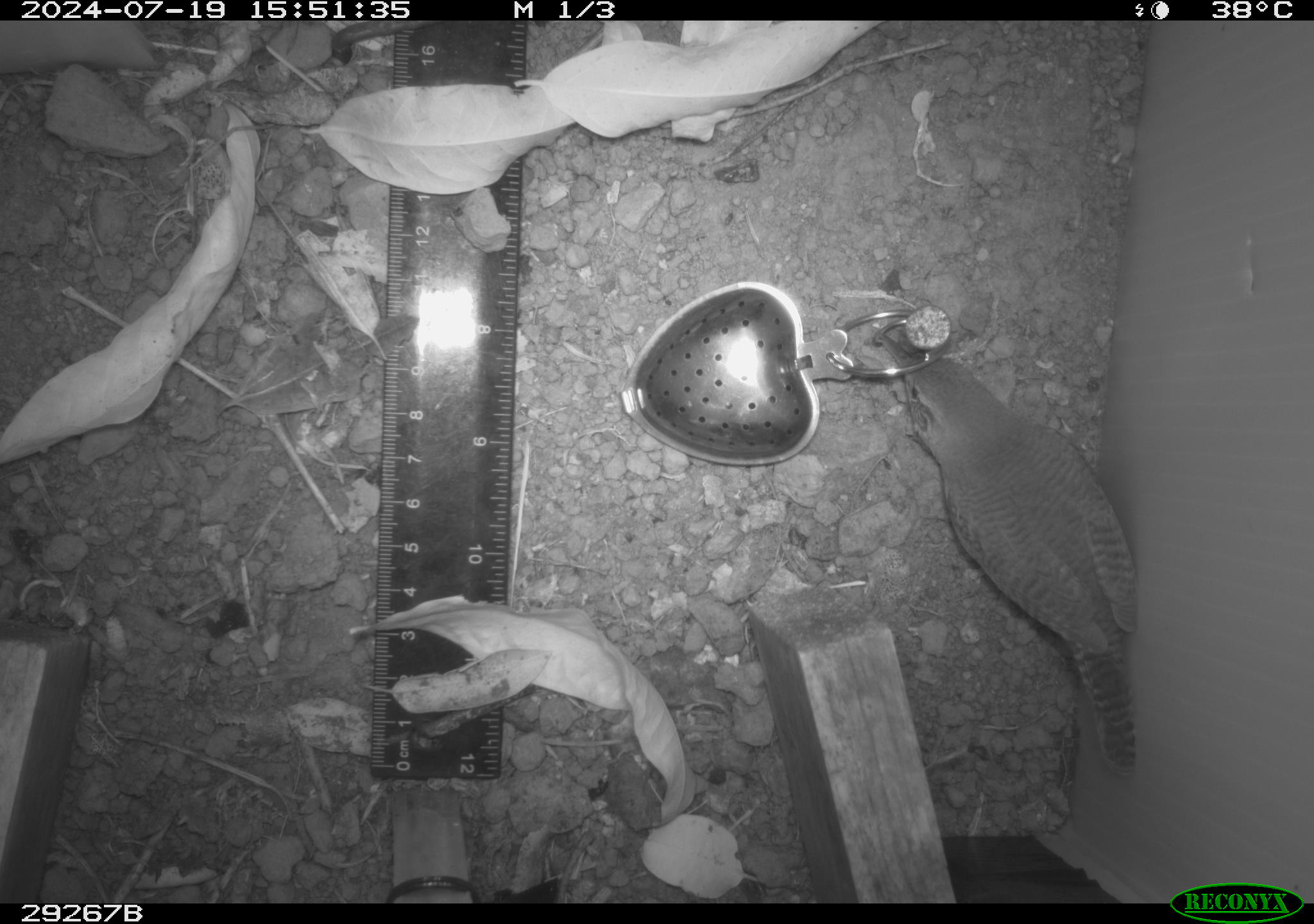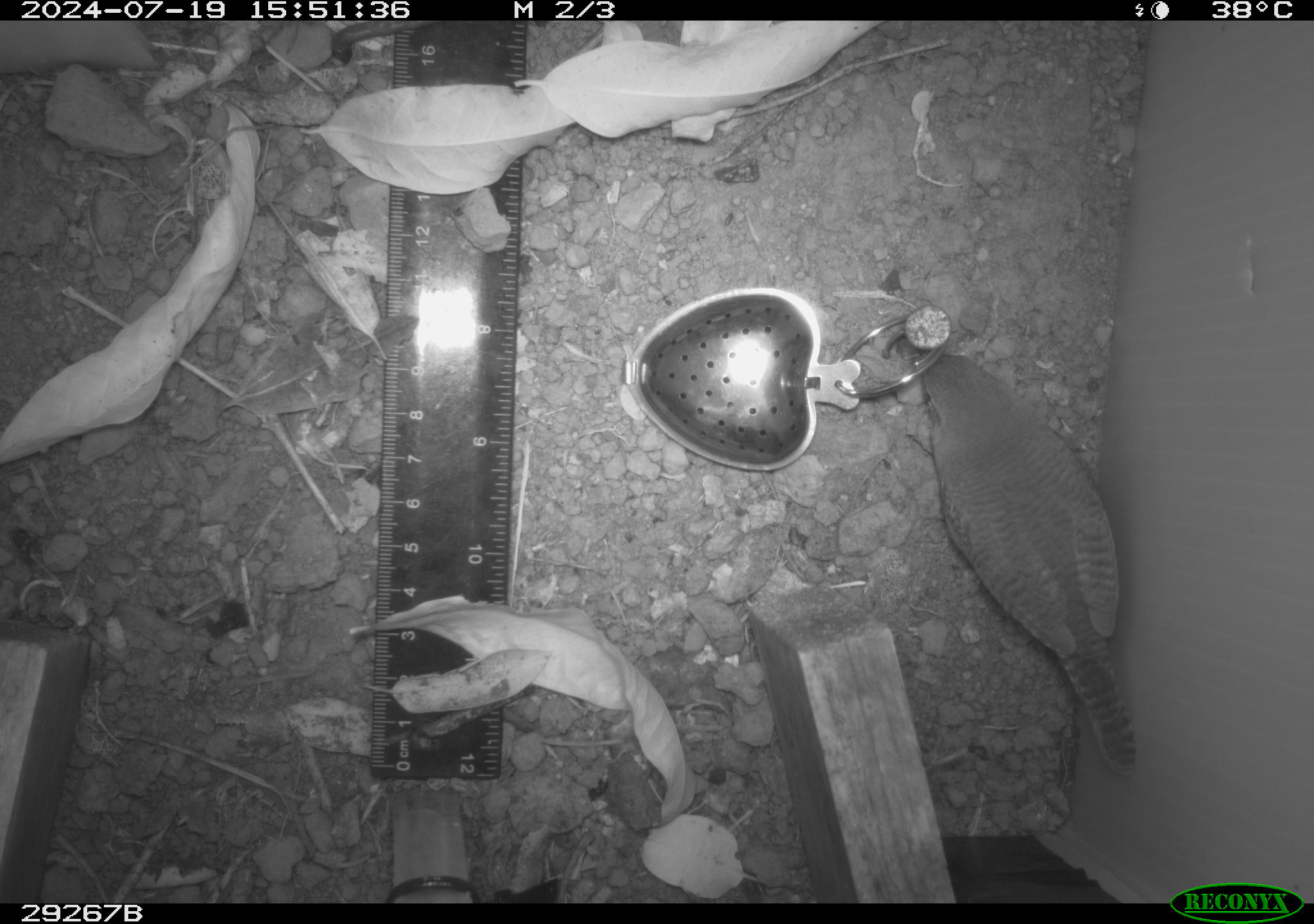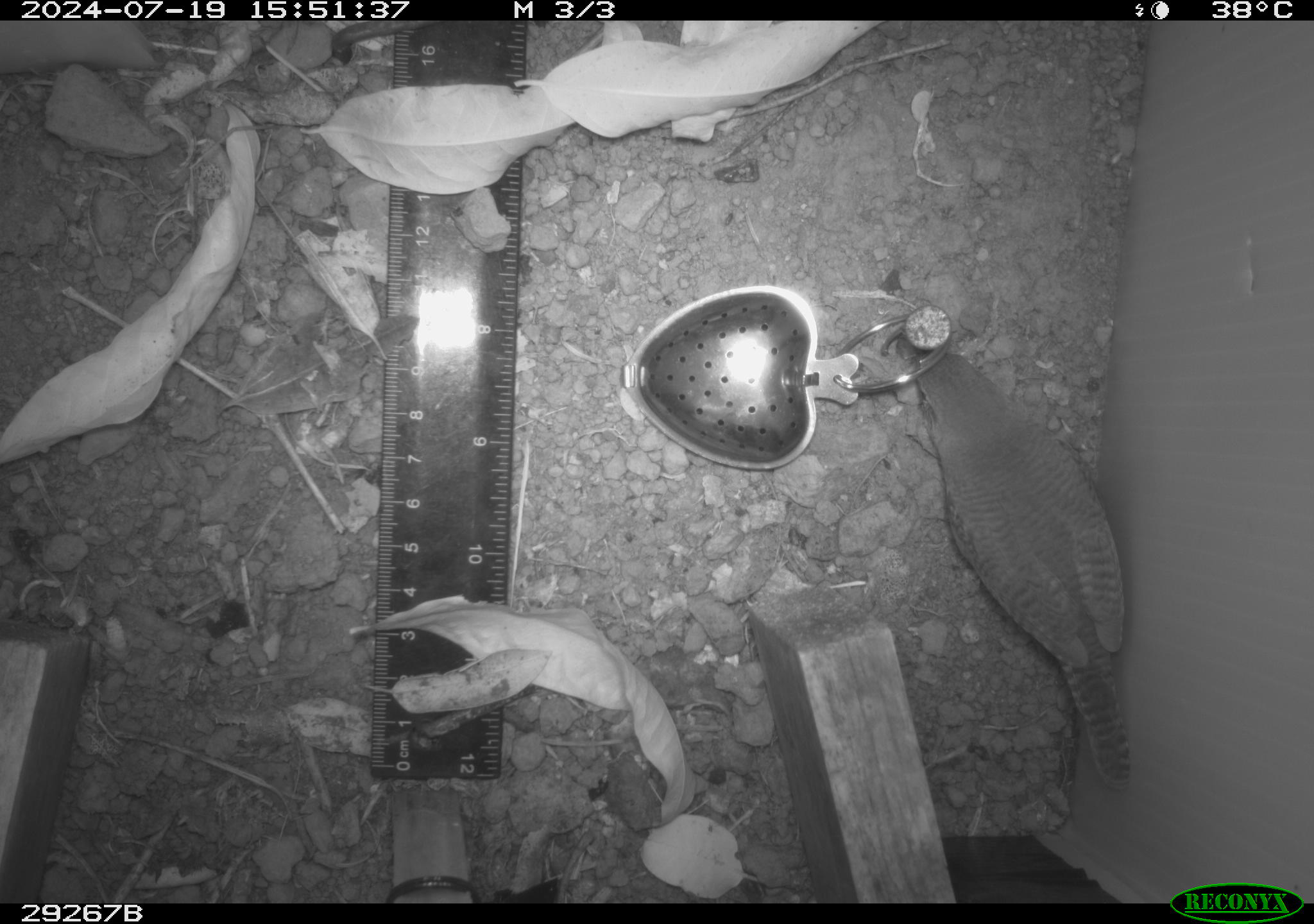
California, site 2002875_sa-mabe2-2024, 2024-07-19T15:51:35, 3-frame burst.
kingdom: Animalia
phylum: Chordata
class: Aves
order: Passeriformes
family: Troglodytidae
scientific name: Troglodytidae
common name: wren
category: troglodytidae family